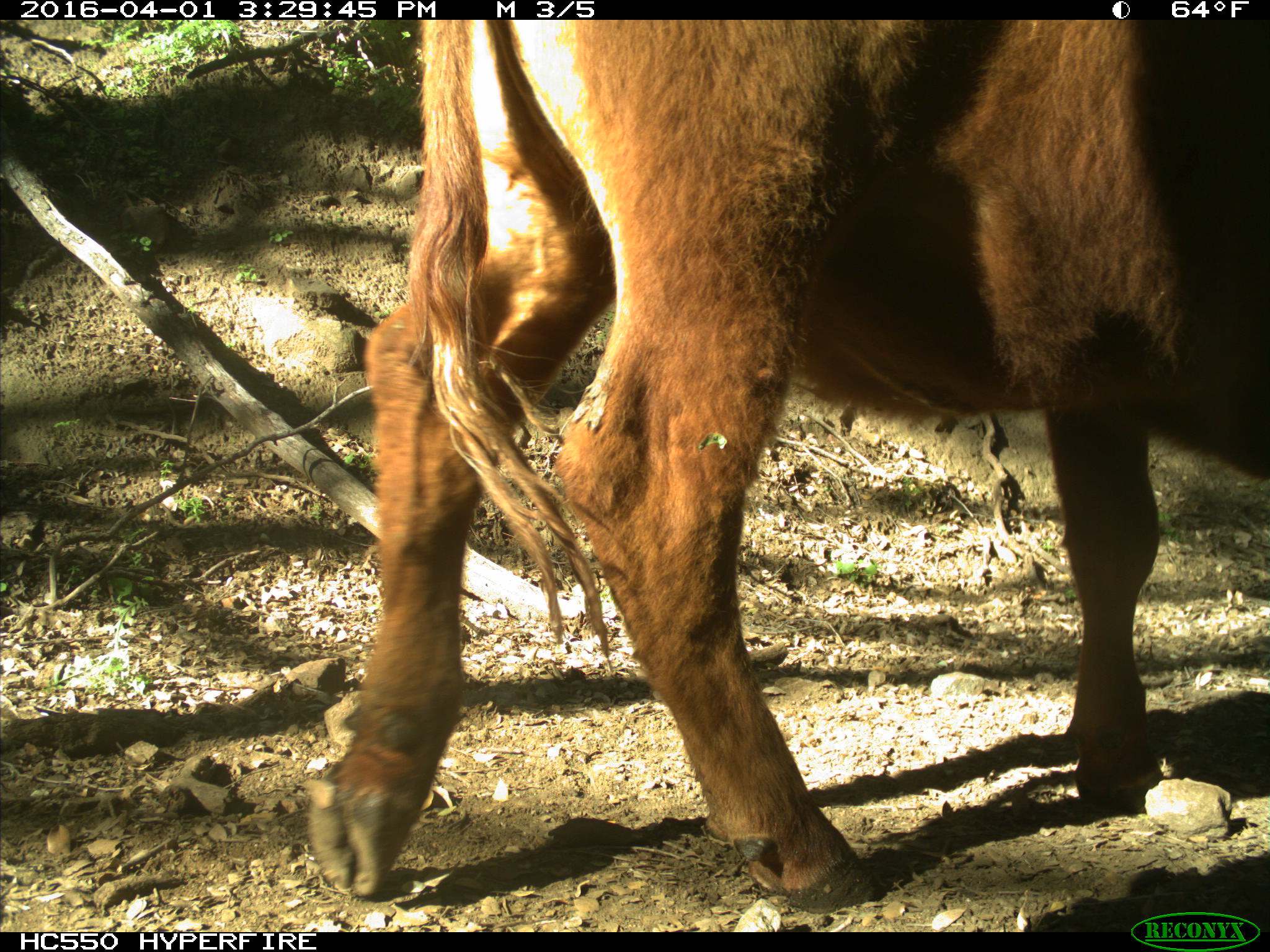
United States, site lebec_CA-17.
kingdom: Animalia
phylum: Chordata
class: Mammalia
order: Artiodactyla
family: Bovidae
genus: Bos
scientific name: Bos taurus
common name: domestic cow